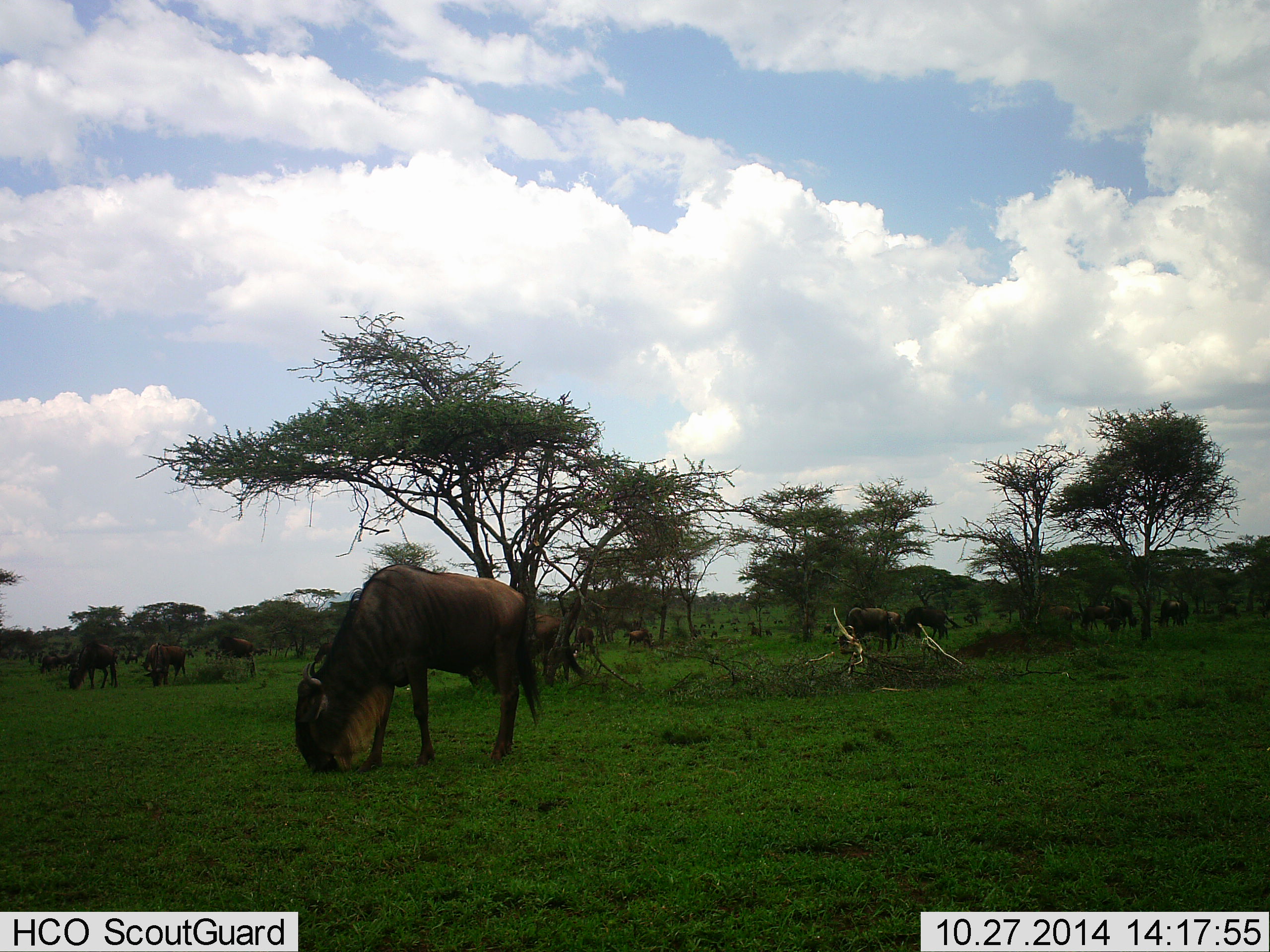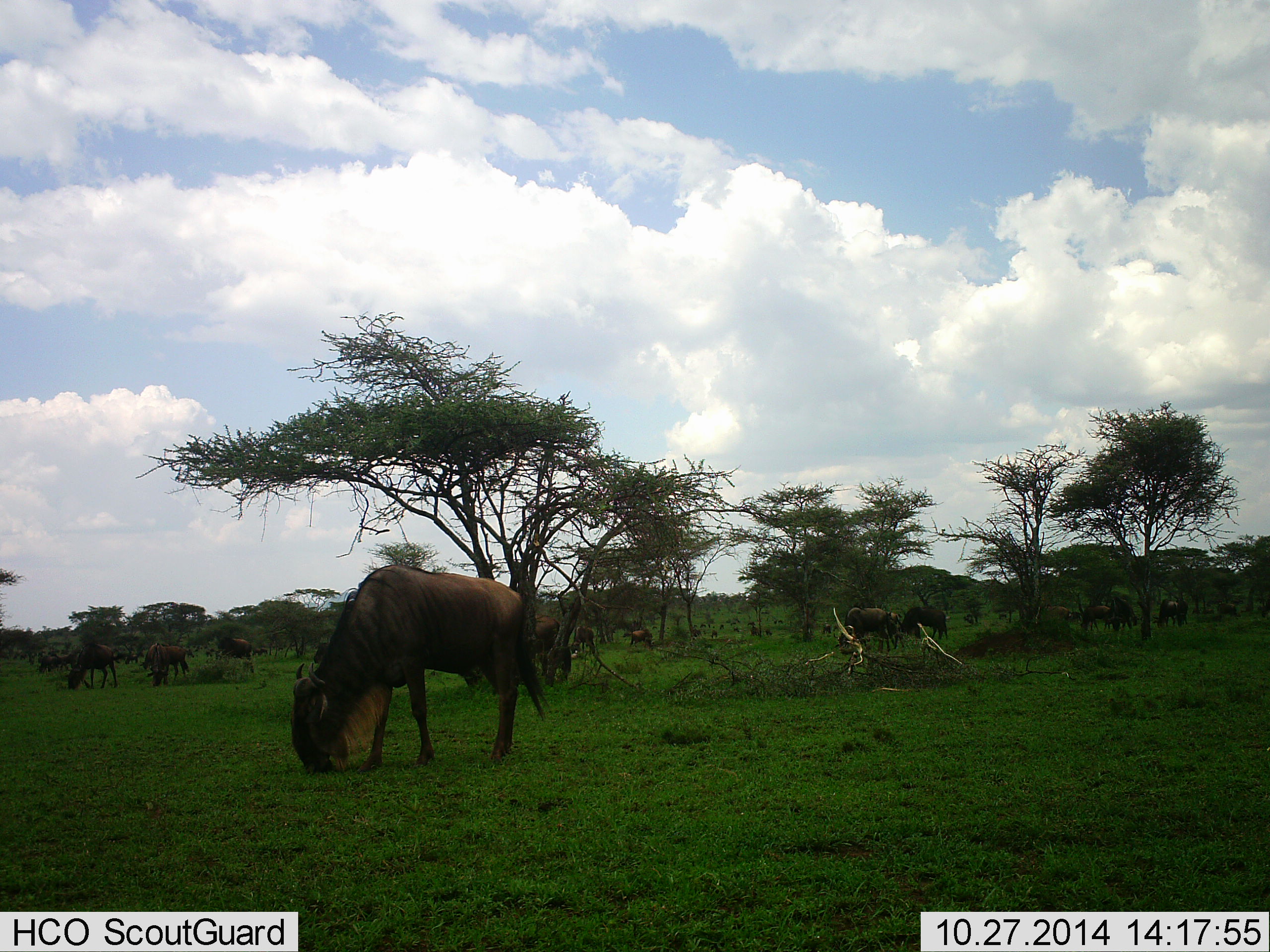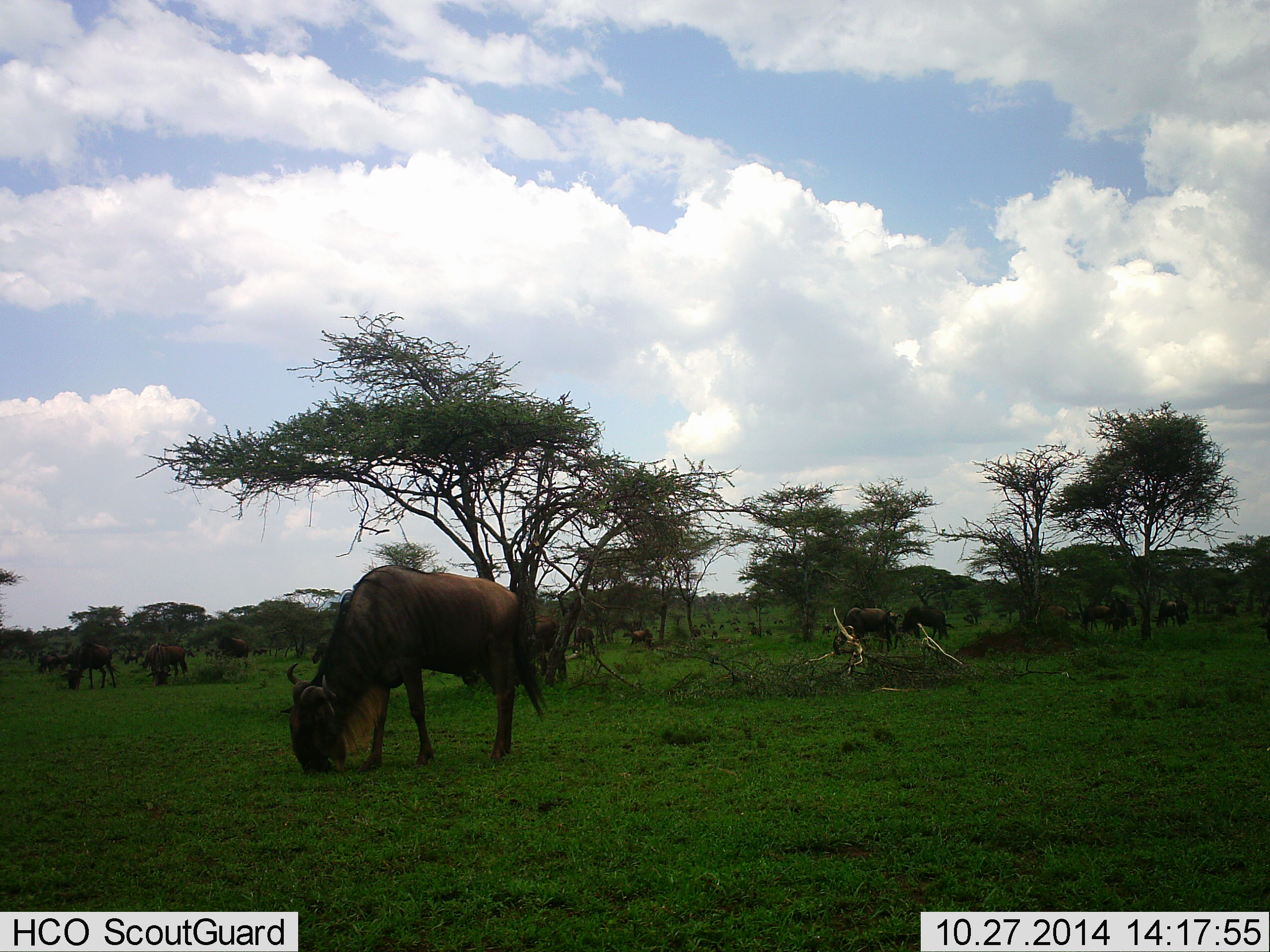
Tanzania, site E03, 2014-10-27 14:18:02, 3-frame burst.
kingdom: Animalia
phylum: Chordata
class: Mammalia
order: Artiodactyla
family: Bovidae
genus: Connochaetes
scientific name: Connochaetes taurinus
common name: blue wildebeest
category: wildebeest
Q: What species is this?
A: Wildebeest (blue wildebeest) (Connochaetes taurinus).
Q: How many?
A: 11-50.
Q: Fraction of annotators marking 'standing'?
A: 11%.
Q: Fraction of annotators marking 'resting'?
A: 0%.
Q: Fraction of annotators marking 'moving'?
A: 11%.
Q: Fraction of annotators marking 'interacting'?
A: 0%.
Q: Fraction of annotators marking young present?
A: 0%.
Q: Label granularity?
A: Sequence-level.